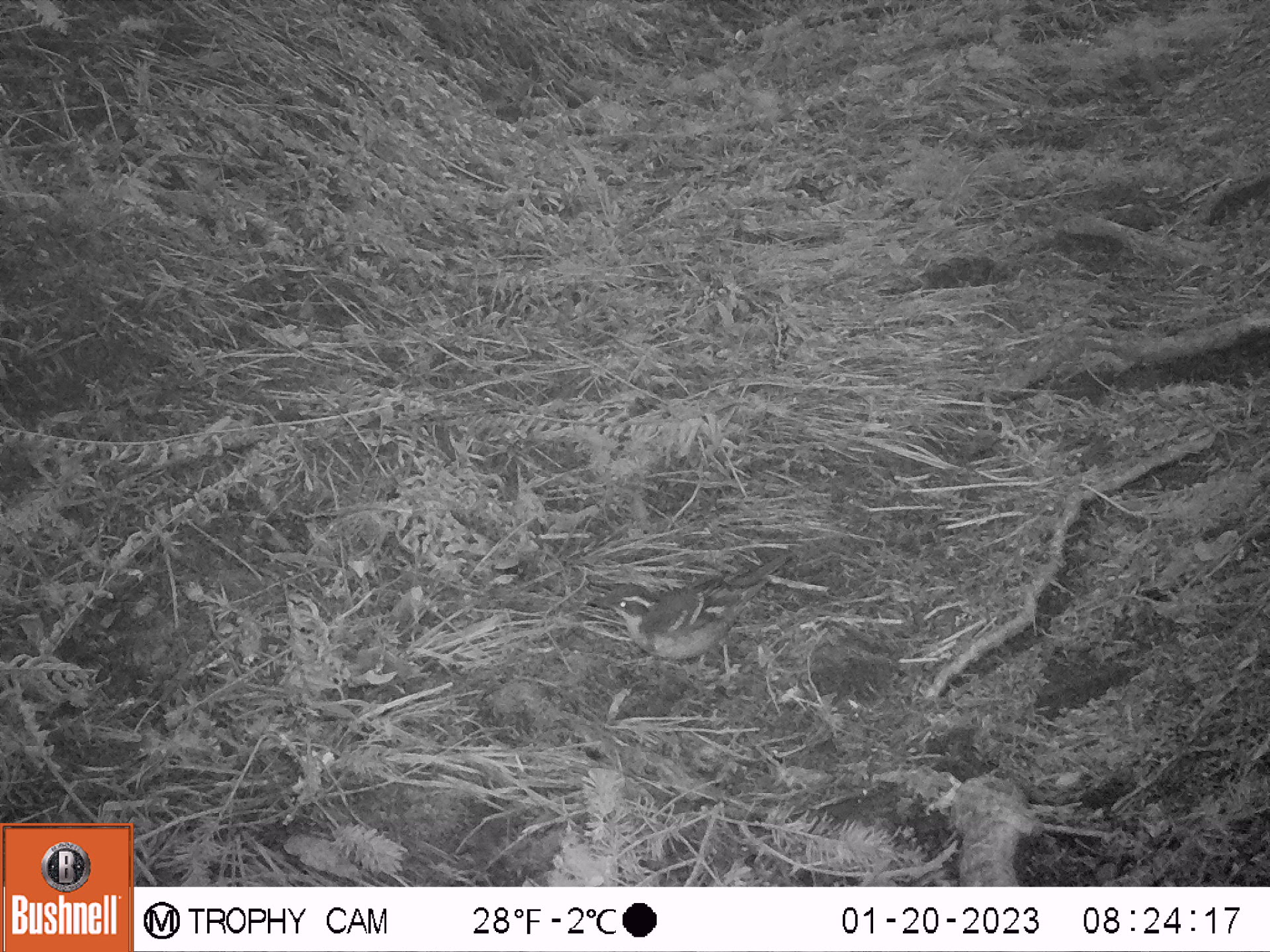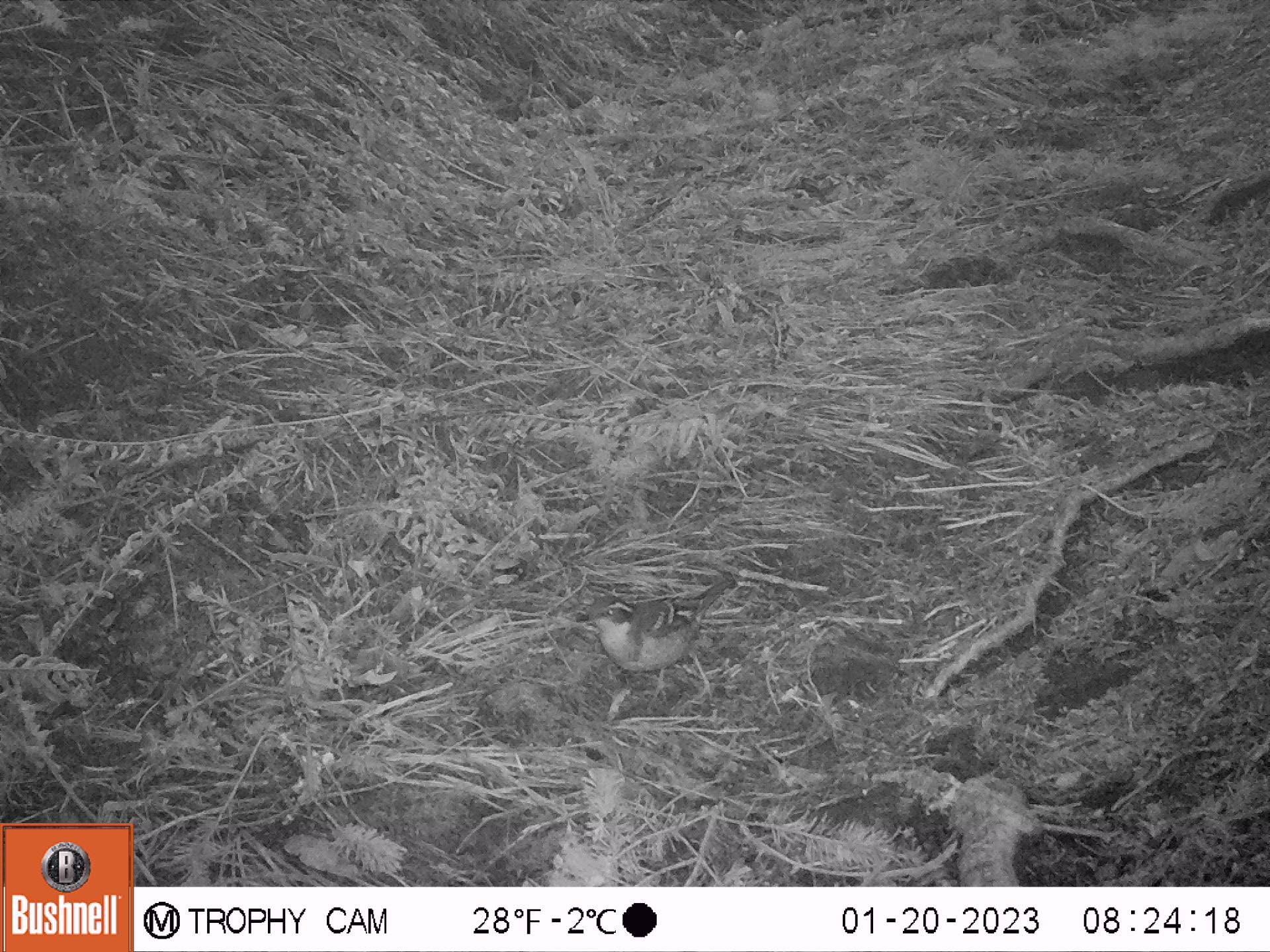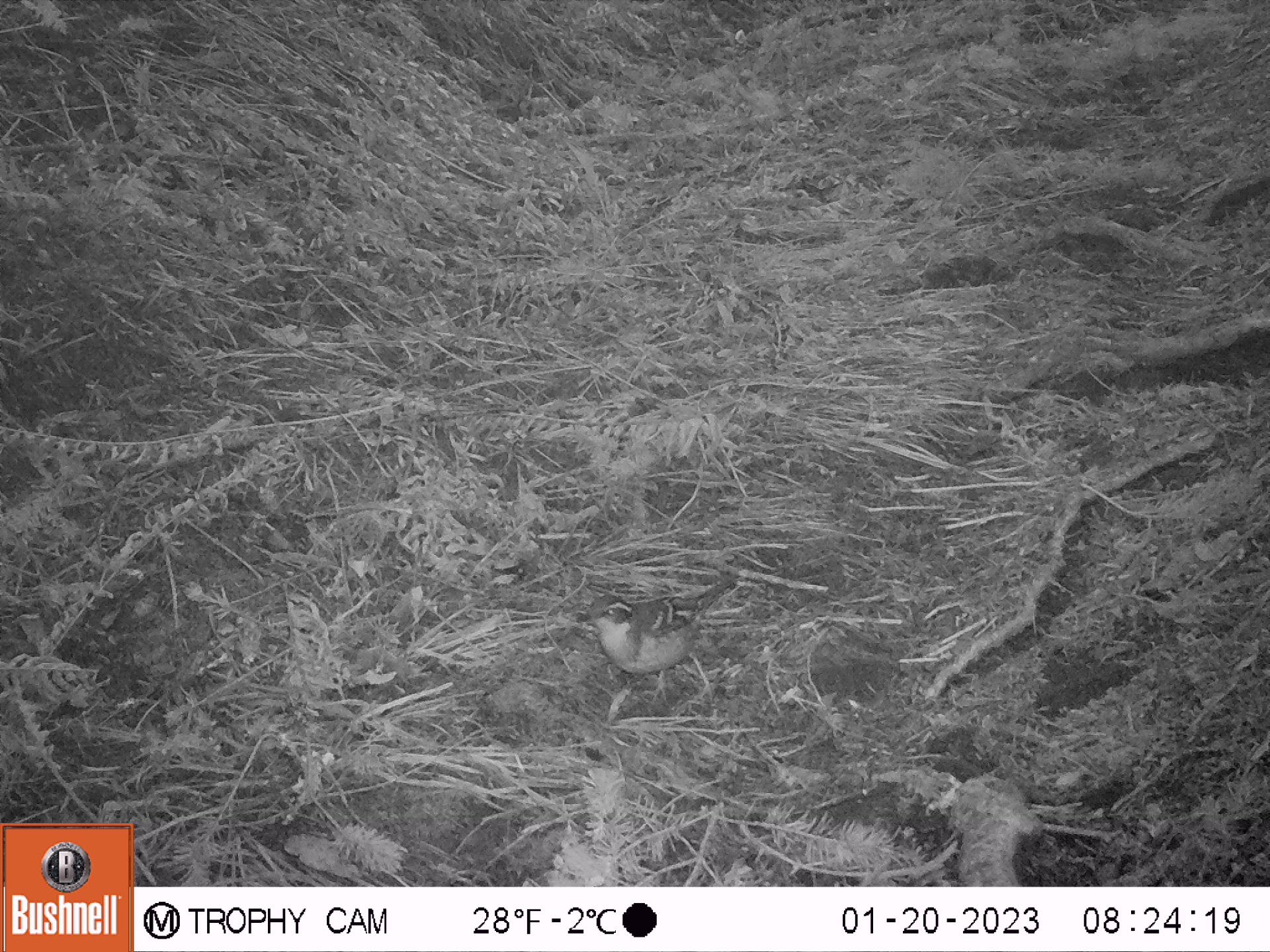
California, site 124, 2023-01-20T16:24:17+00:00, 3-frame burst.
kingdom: Animalia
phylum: Chordata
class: Aves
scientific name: Aves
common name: bird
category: unknown bird